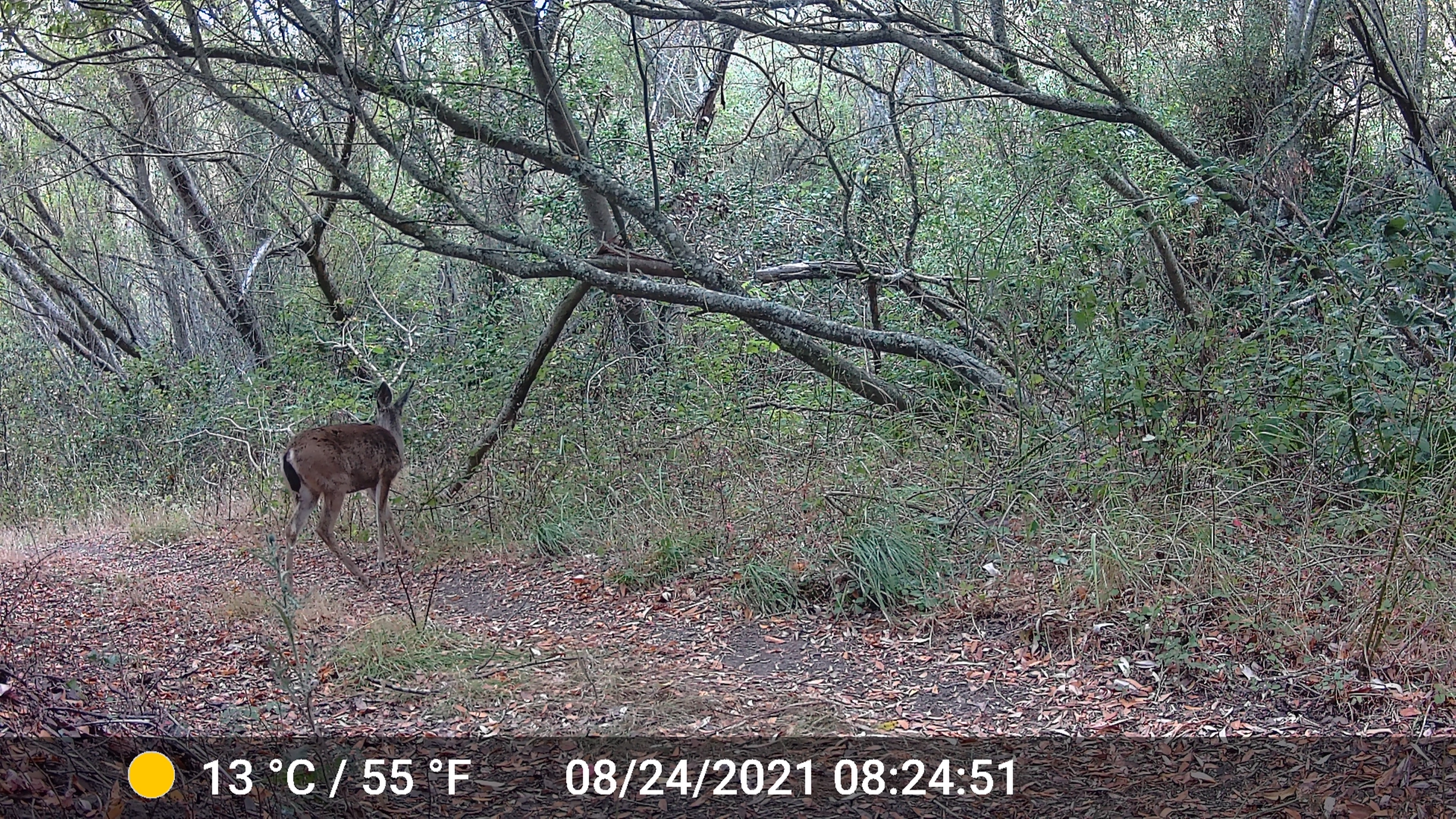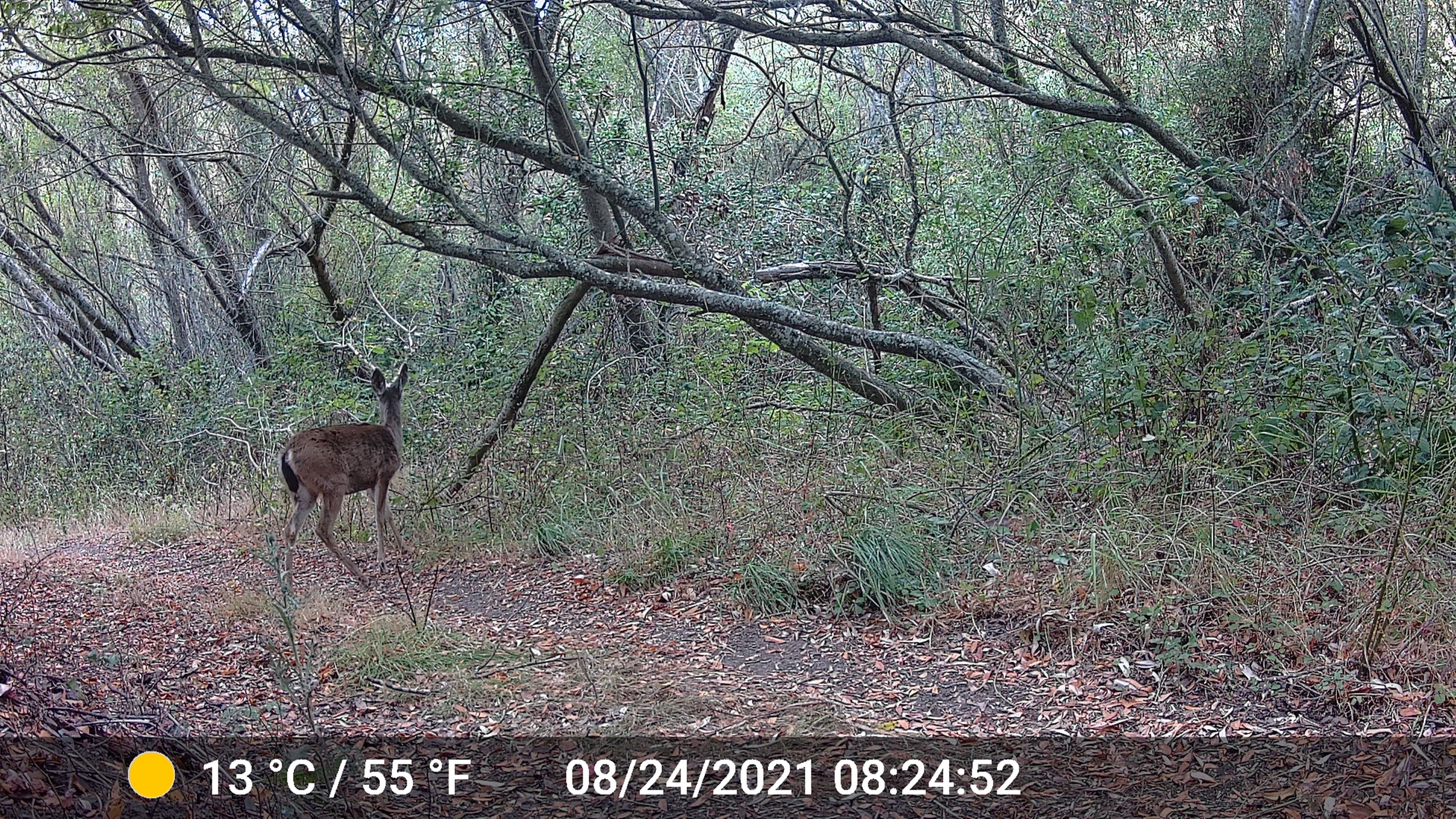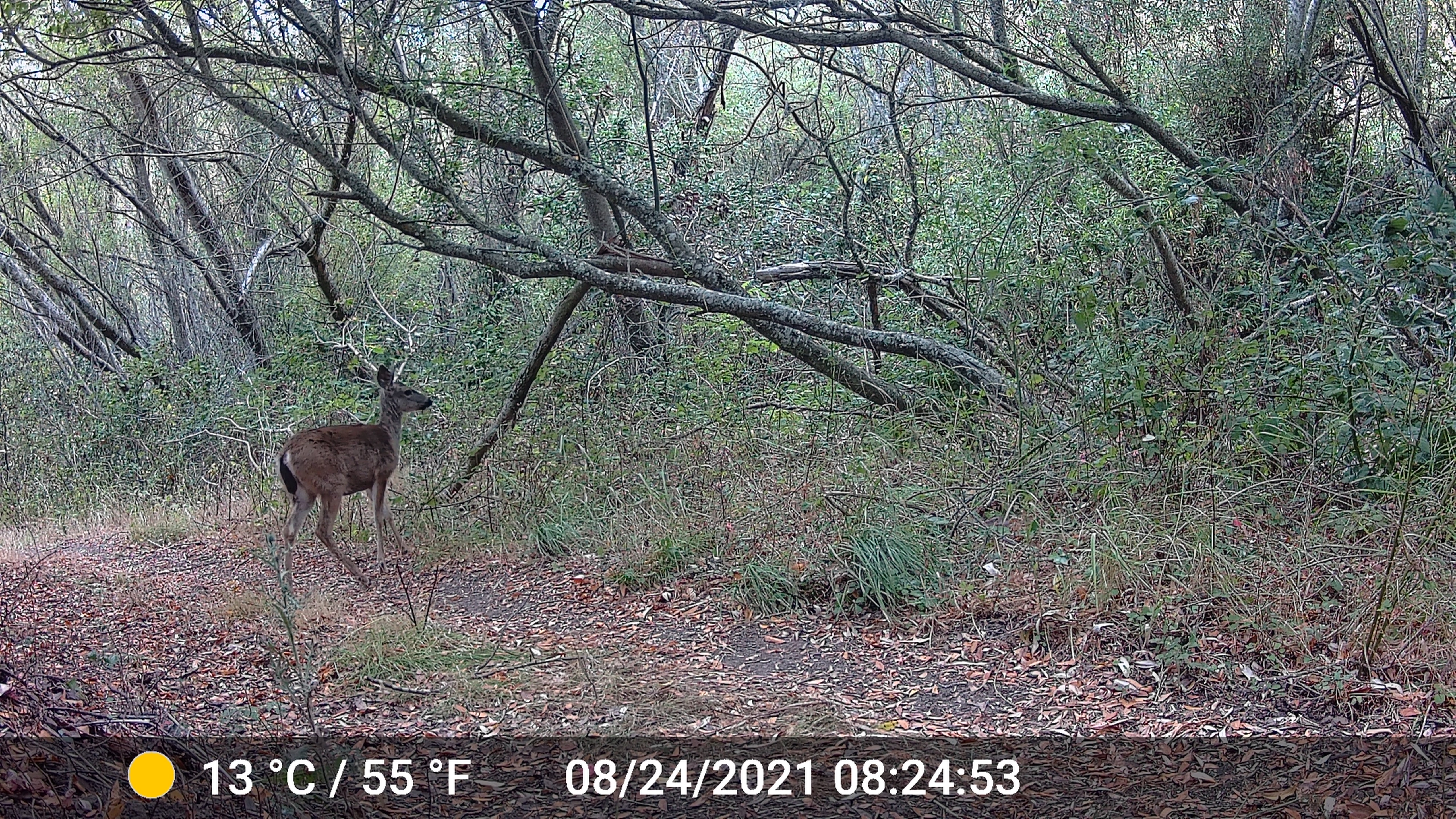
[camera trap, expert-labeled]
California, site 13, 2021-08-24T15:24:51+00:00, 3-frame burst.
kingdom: Animalia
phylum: Chordata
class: Mammalia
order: Artiodactyla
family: Cervidae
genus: Odocoileus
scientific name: Odocoileus hemionus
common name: mule deer